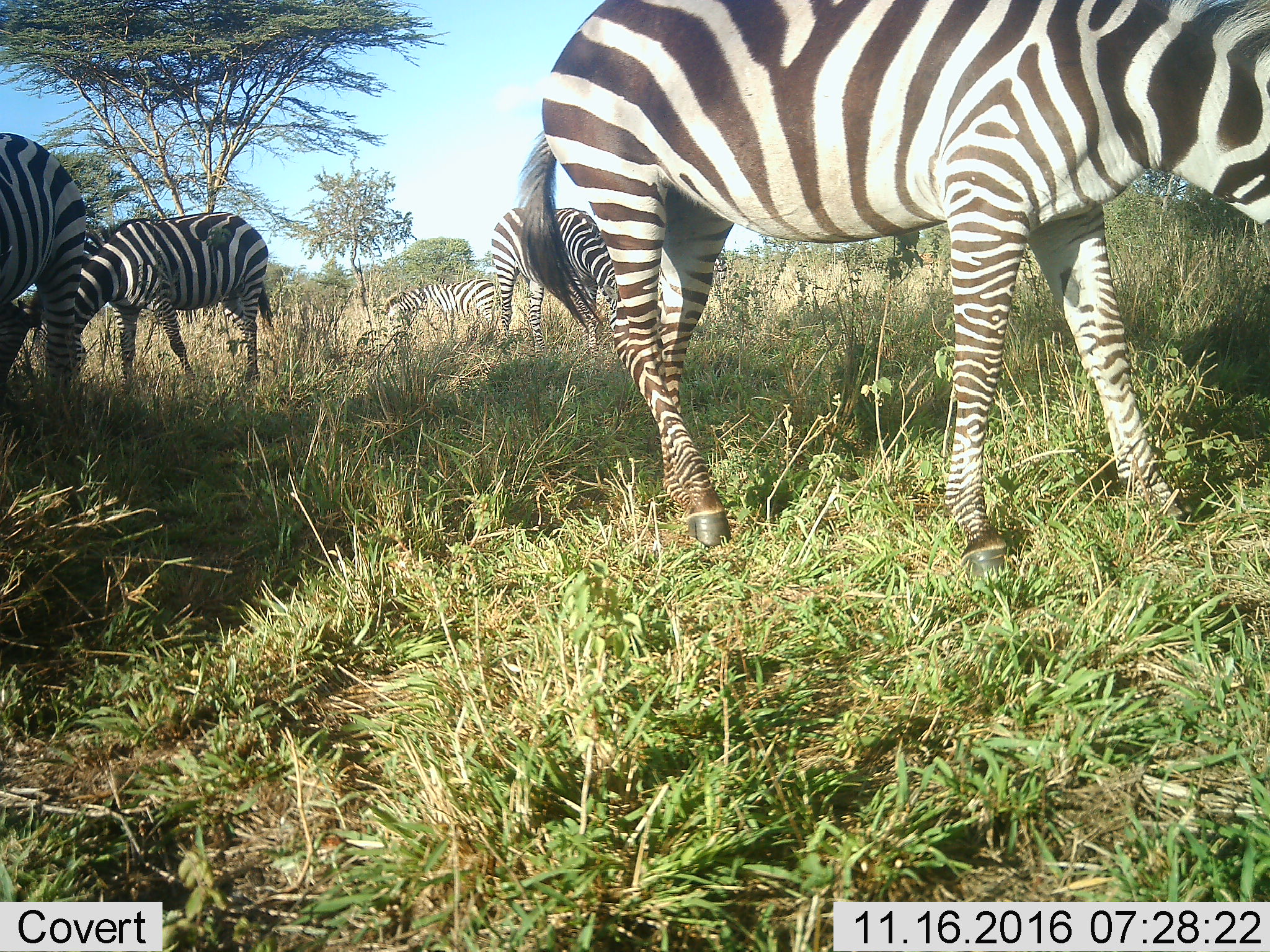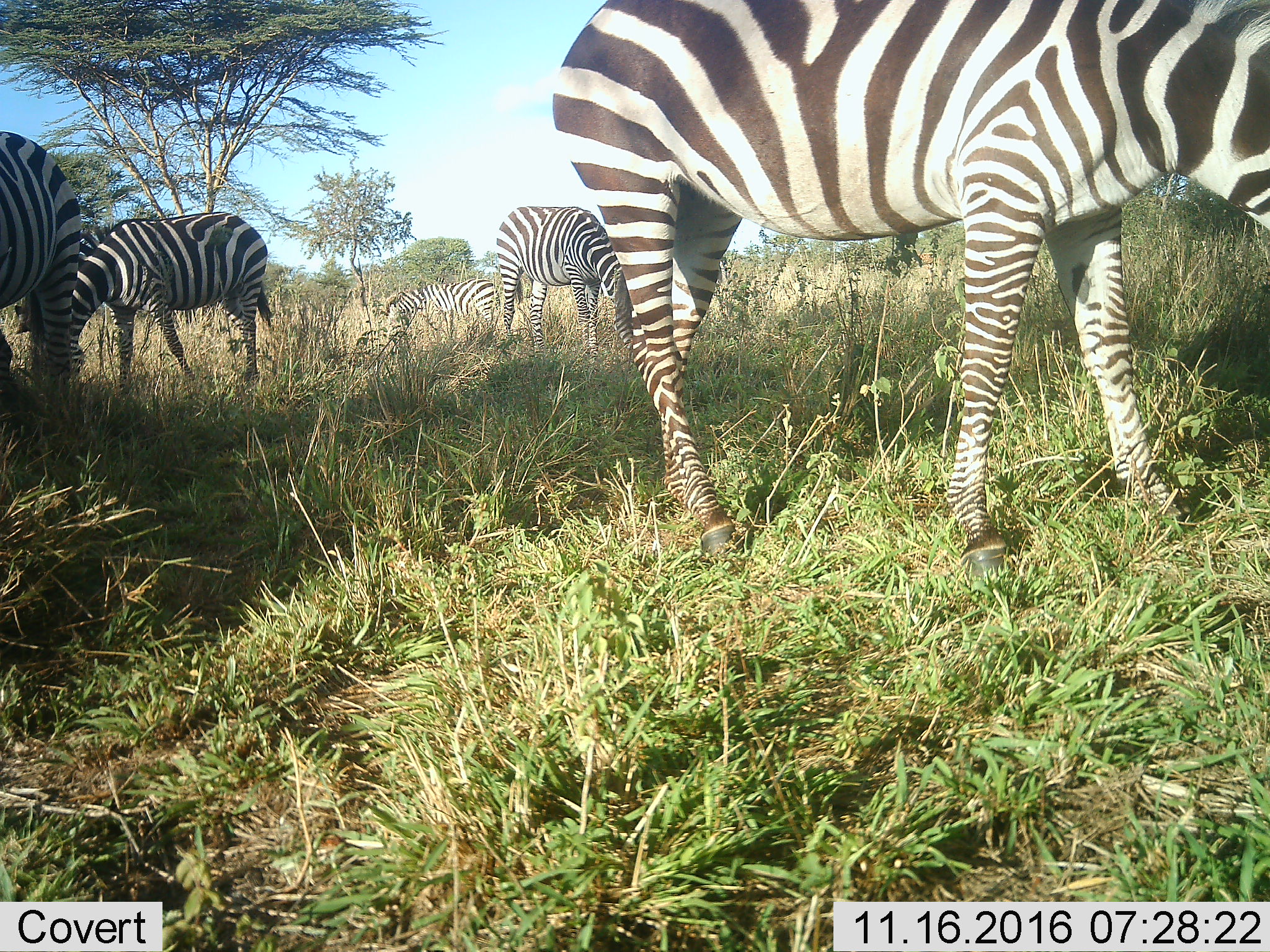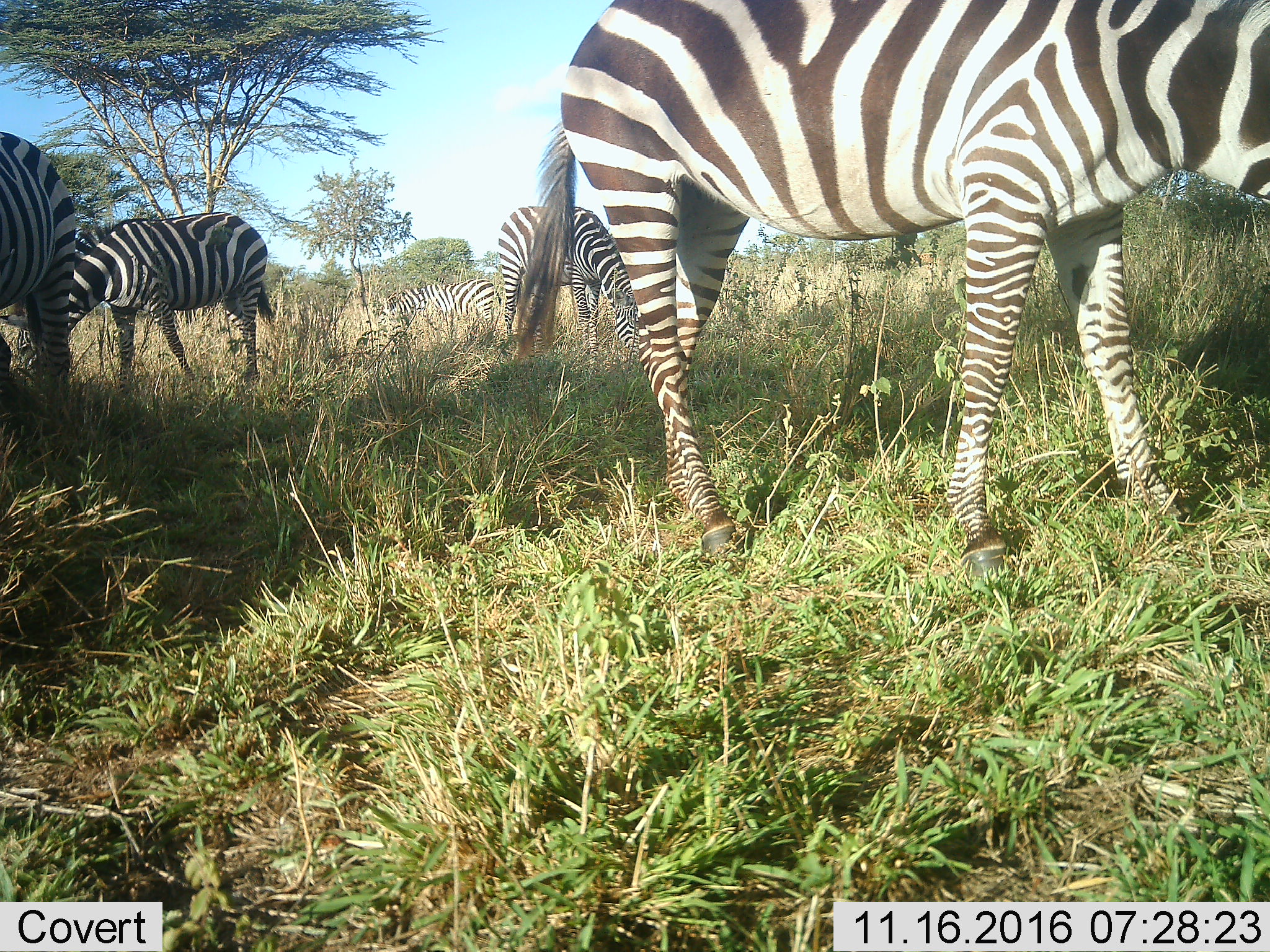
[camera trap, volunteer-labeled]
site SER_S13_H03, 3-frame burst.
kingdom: Animalia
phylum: Chordata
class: Mammalia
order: Perissodactyla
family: Equidae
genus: Equus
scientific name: Equus quagga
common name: plains zebra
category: zebraplains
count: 5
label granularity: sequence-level